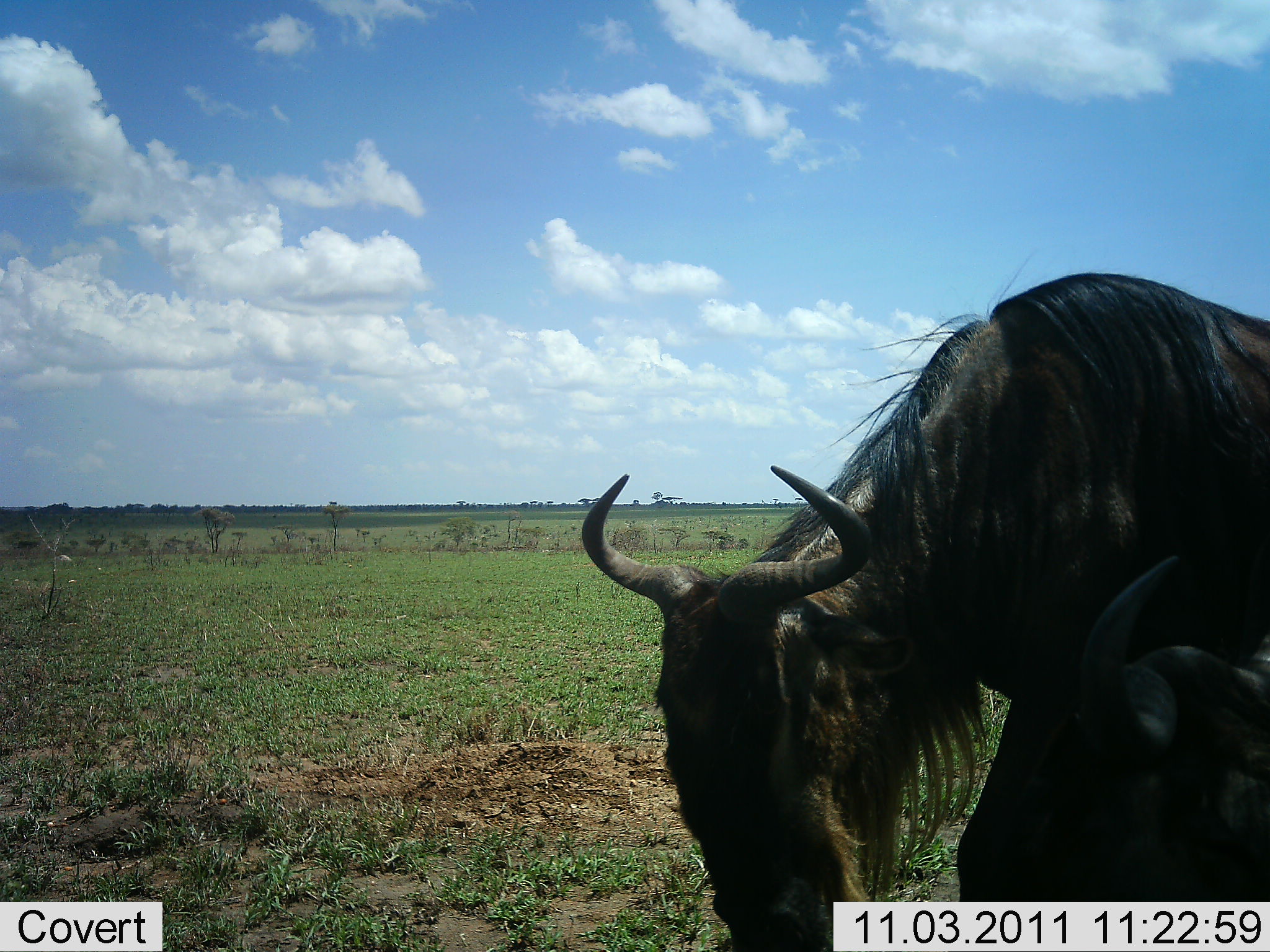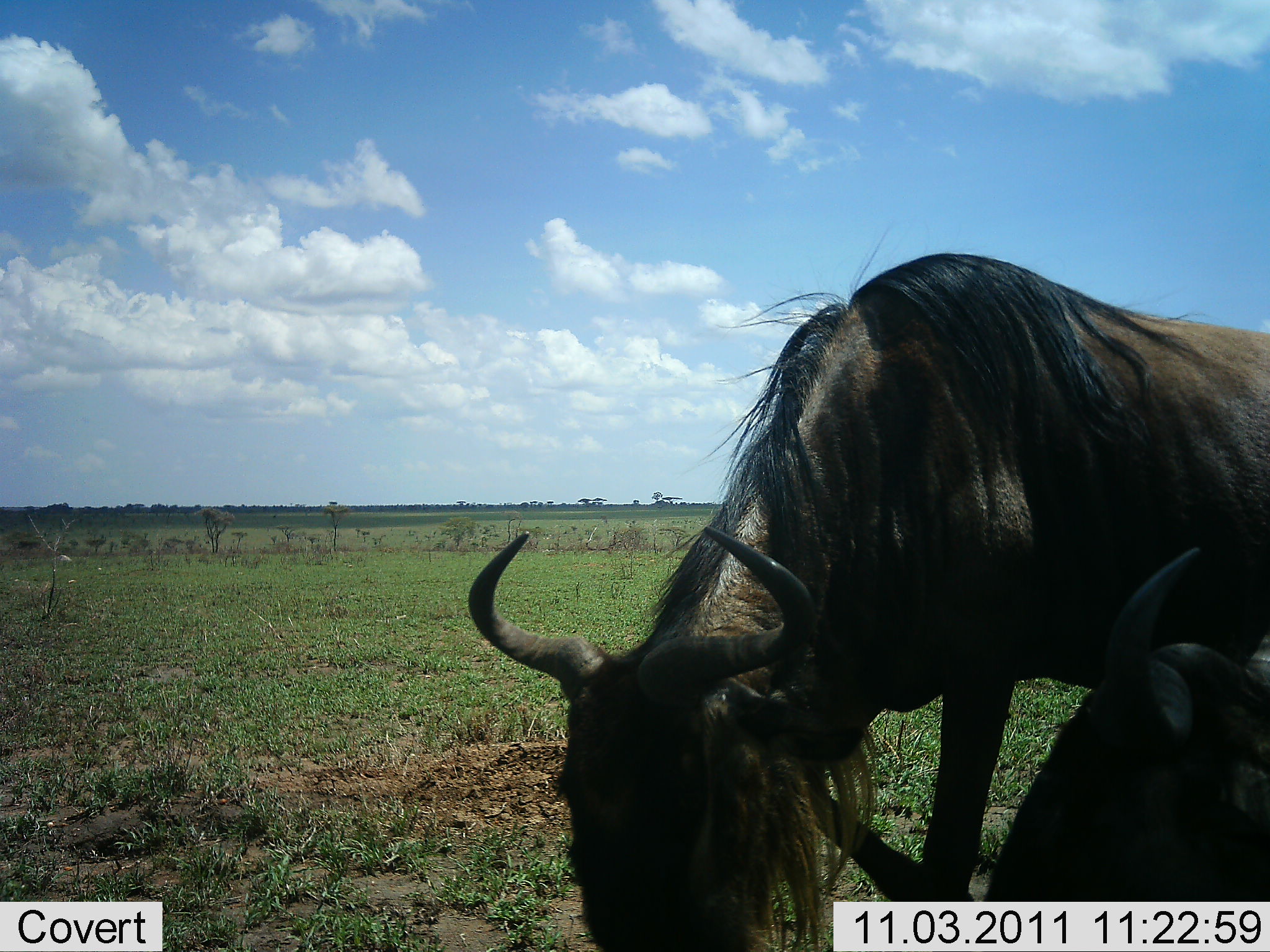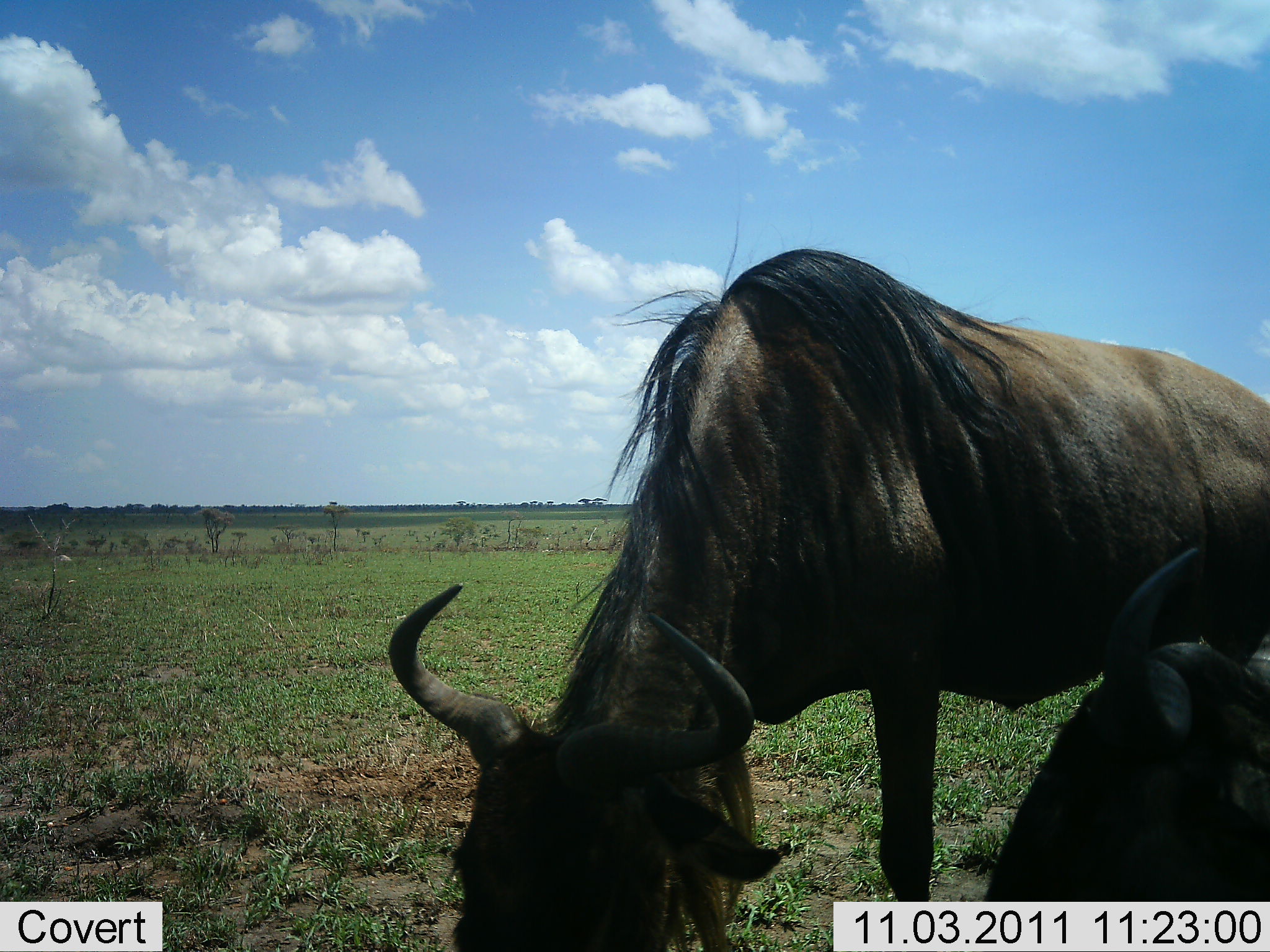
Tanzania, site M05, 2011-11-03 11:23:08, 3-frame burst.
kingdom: Animalia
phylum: Chordata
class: Mammalia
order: Artiodactyla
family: Bovidae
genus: Connochaetes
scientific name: Connochaetes taurinus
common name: blue wildebeest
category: wildebeest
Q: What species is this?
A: Wildebeest (blue wildebeest) (Connochaetes taurinus).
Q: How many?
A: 2.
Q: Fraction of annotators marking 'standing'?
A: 40%.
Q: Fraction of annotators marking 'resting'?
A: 33%.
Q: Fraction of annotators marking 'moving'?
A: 13%.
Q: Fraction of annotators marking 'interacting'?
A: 0%.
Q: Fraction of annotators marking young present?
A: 7%.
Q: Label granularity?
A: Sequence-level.